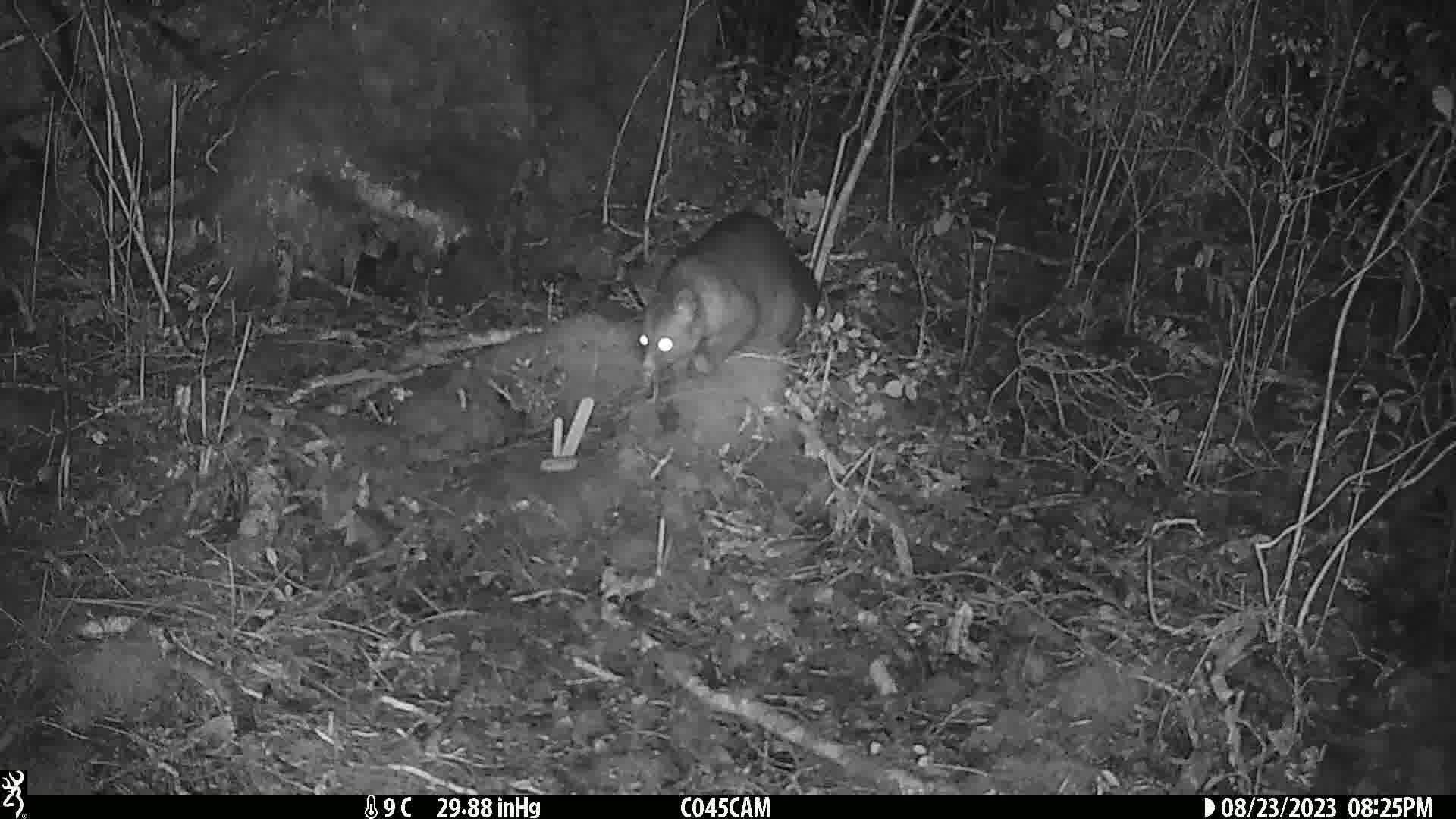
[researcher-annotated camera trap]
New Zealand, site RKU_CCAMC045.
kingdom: Animalia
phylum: Chordata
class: Mammalia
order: Diprotodontia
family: Phalangeridae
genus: Trichosurus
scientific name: Trichosurus vulpecula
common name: common brushtail possum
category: possum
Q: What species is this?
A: Possum (common brushtail possum) (Trichosurus vulpecula).